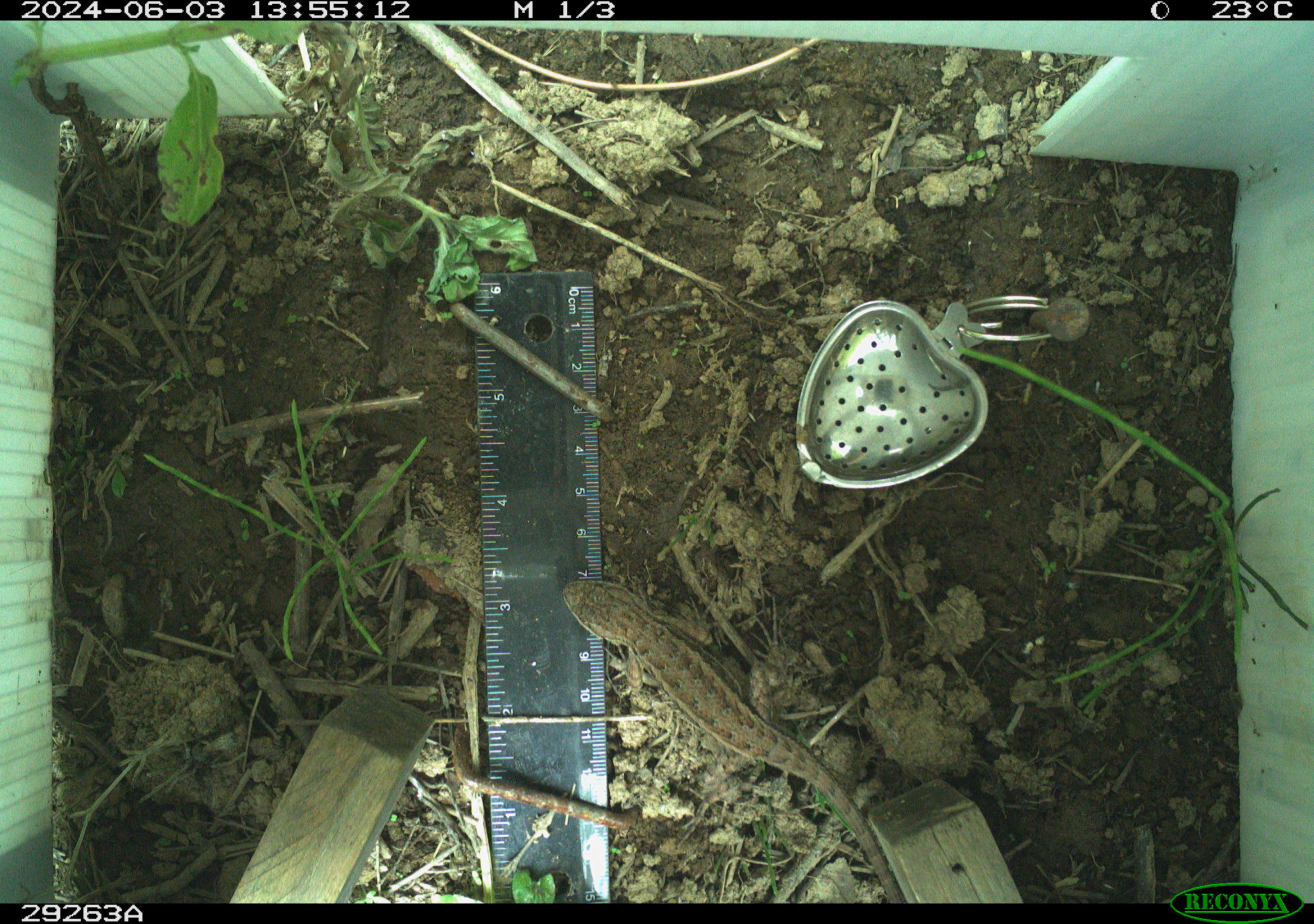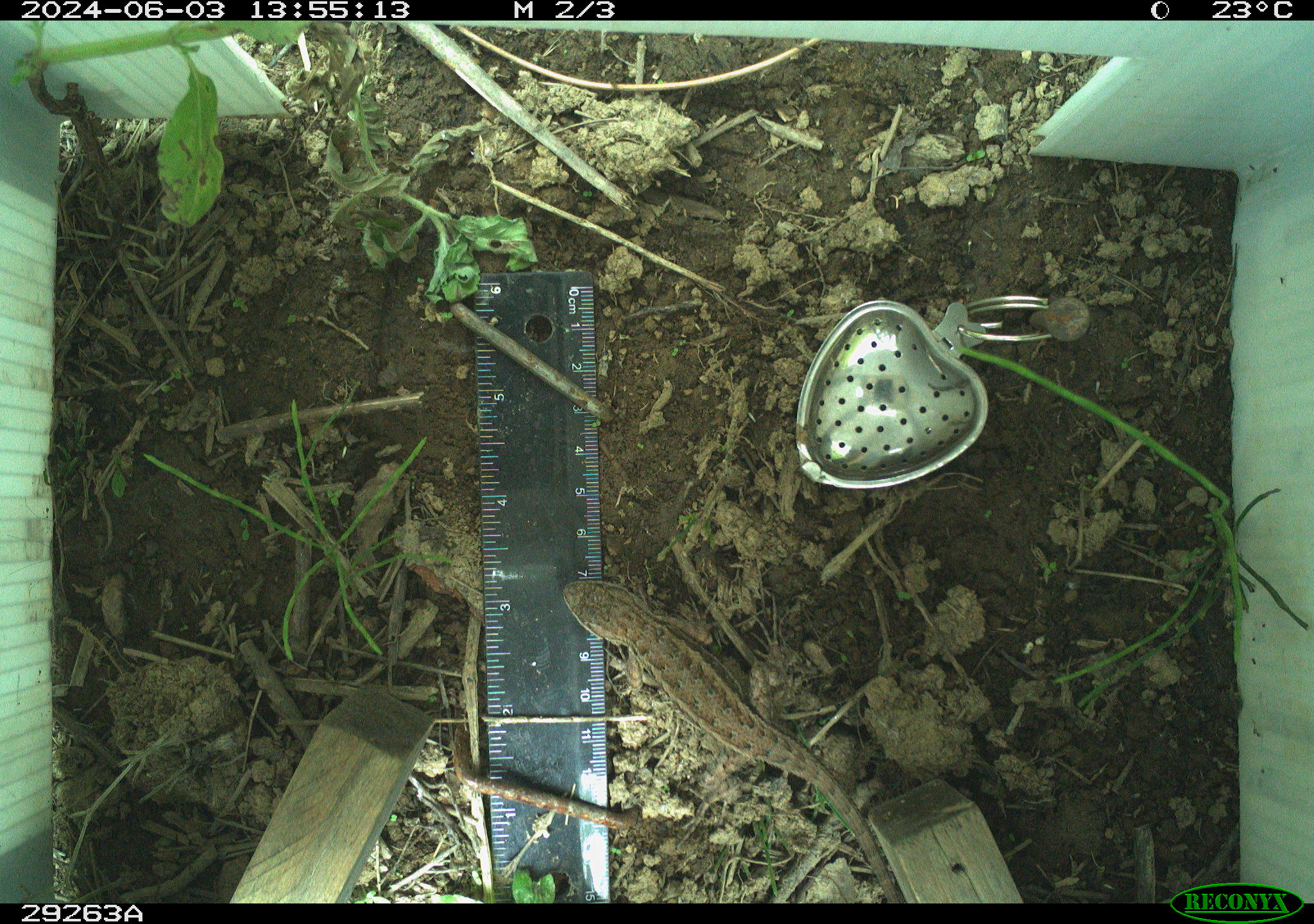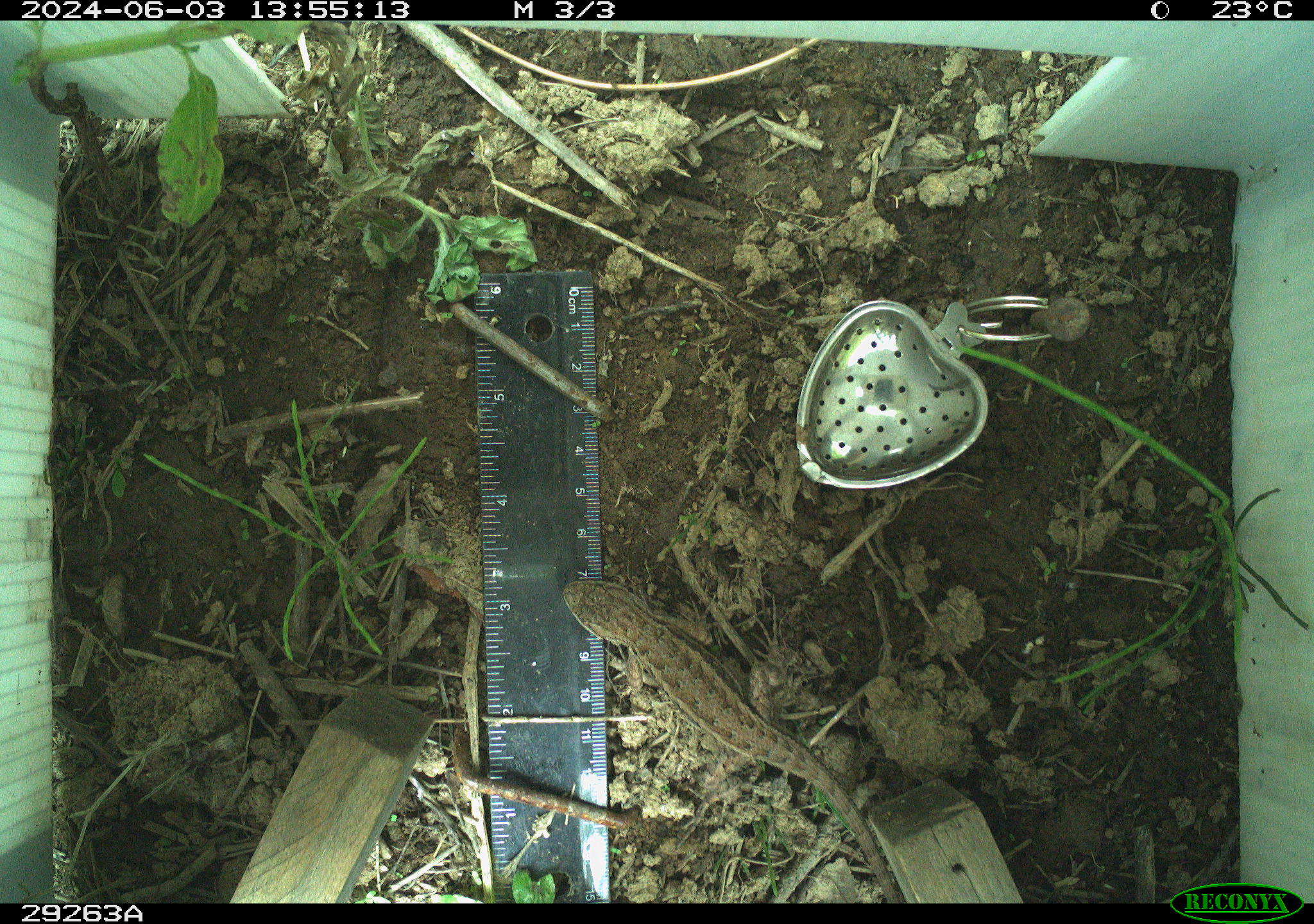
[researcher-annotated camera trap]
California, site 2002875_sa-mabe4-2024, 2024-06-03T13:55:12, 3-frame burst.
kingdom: Animalia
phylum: Chordata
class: Reptilia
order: Squamata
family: Phrynosomatidae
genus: Sceloporus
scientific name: Sceloporus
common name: spiny lizards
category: sceloporus species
Sceloporus species (spiny lizards) (Sceloporus).